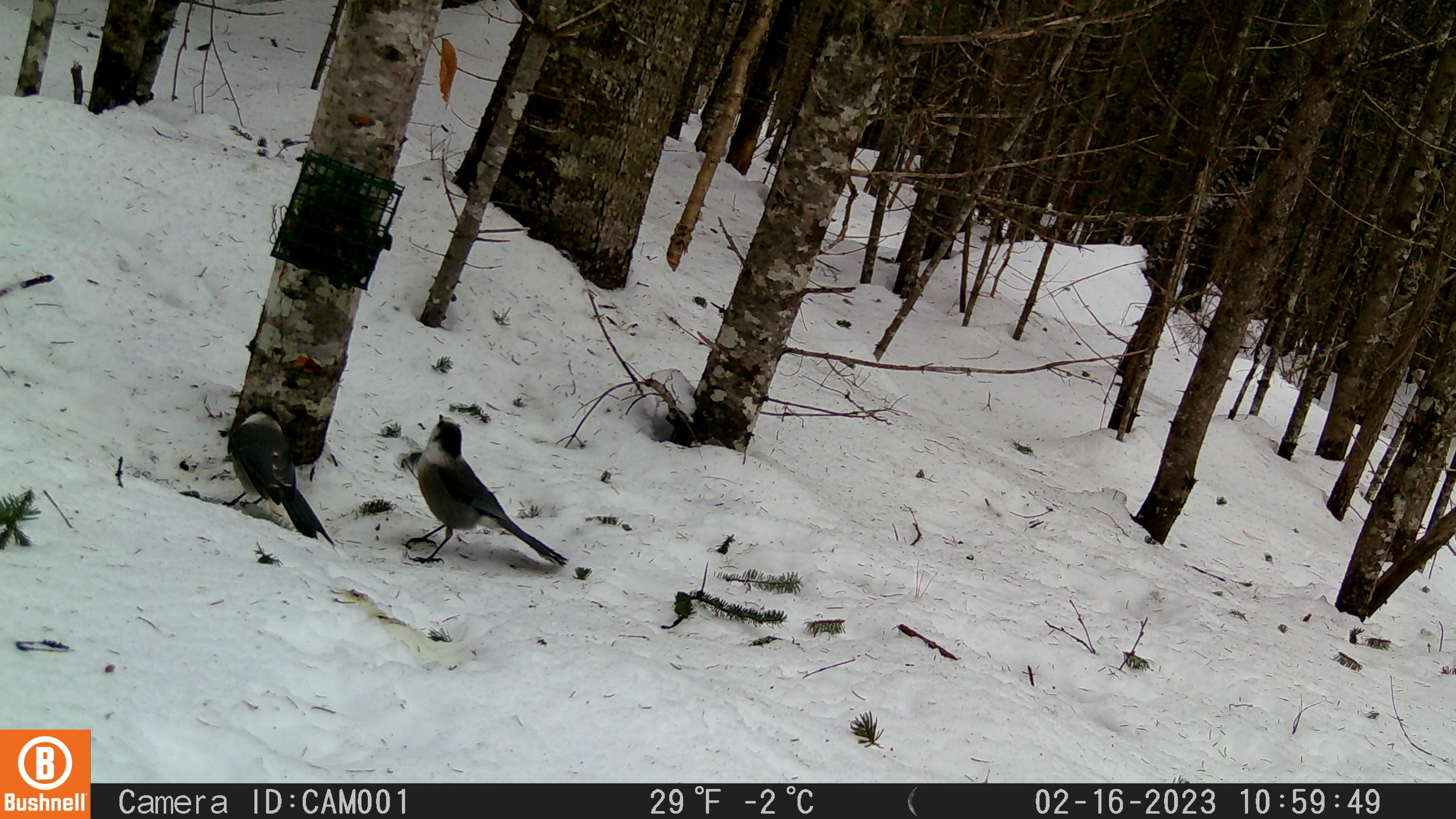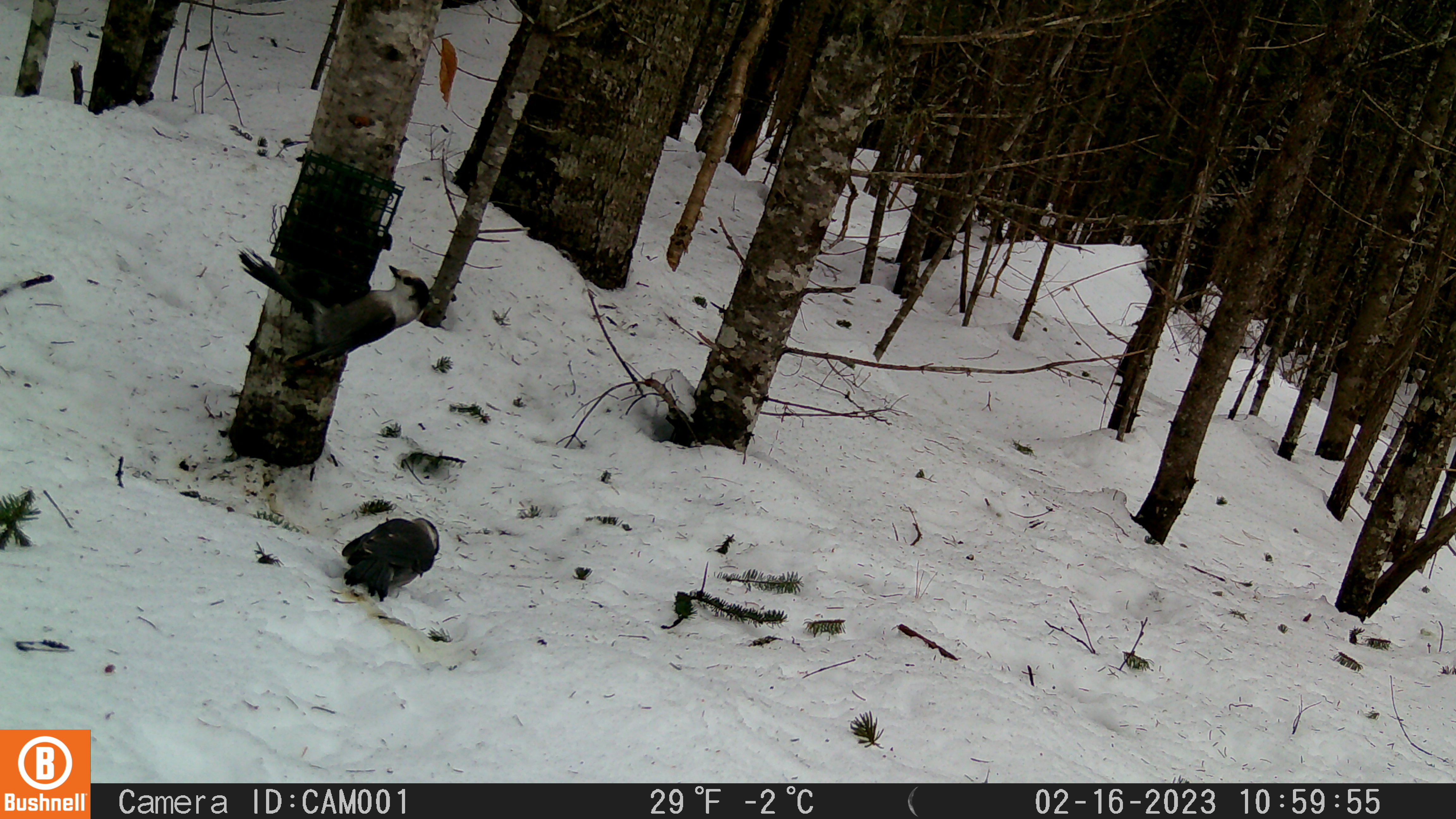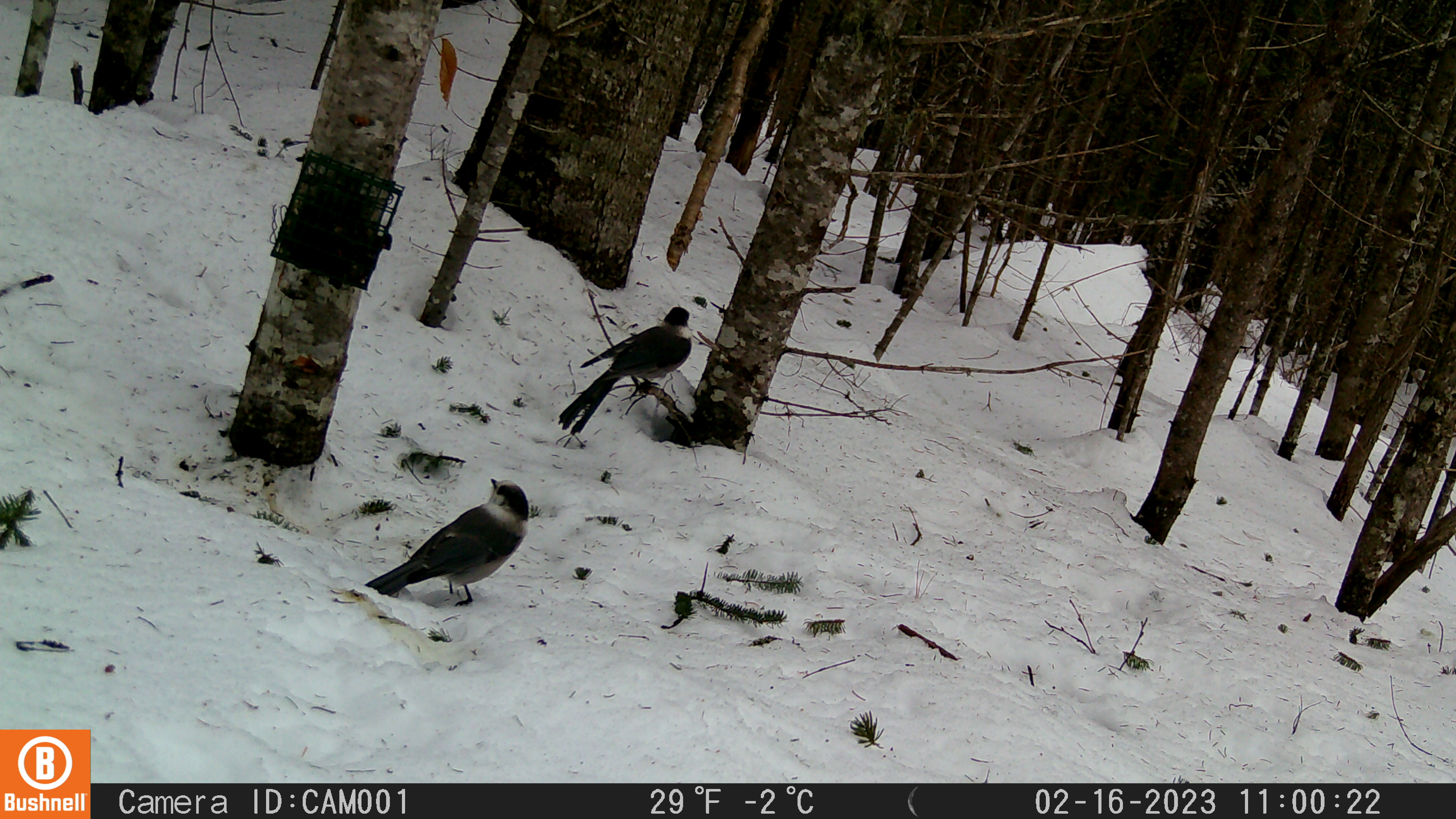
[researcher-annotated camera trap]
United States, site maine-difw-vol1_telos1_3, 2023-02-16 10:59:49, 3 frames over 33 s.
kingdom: Animalia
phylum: Chordata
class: Aves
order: Passeriformes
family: Corvidae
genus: Perisoreus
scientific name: Perisoreus canadensis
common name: canada jay